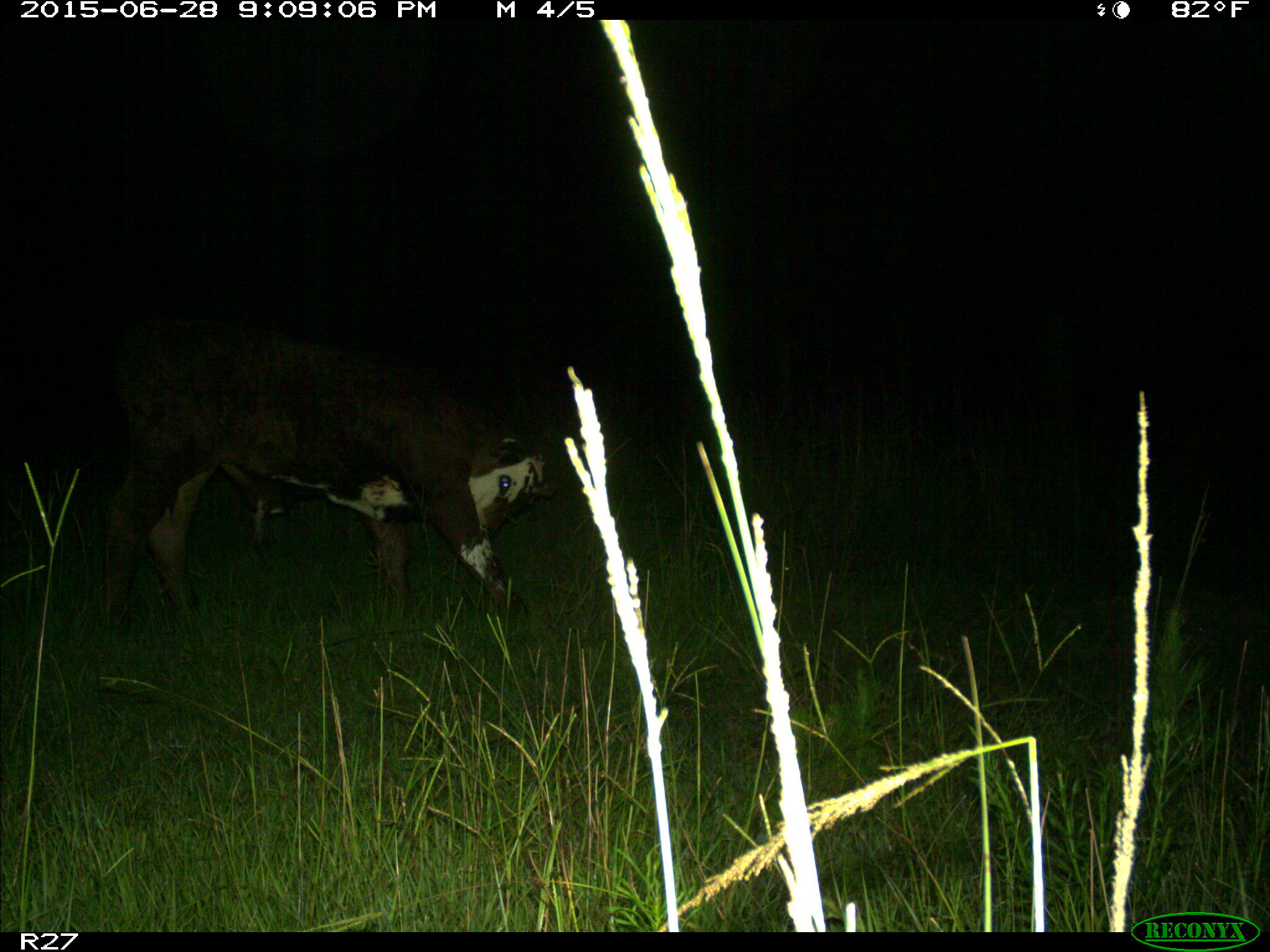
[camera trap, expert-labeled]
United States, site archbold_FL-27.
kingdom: Animalia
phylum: Chordata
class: Mammalia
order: Artiodactyla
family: Bovidae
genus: Bos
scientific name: Bos taurus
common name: domestic cow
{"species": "Bos taurus (domestic cow)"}